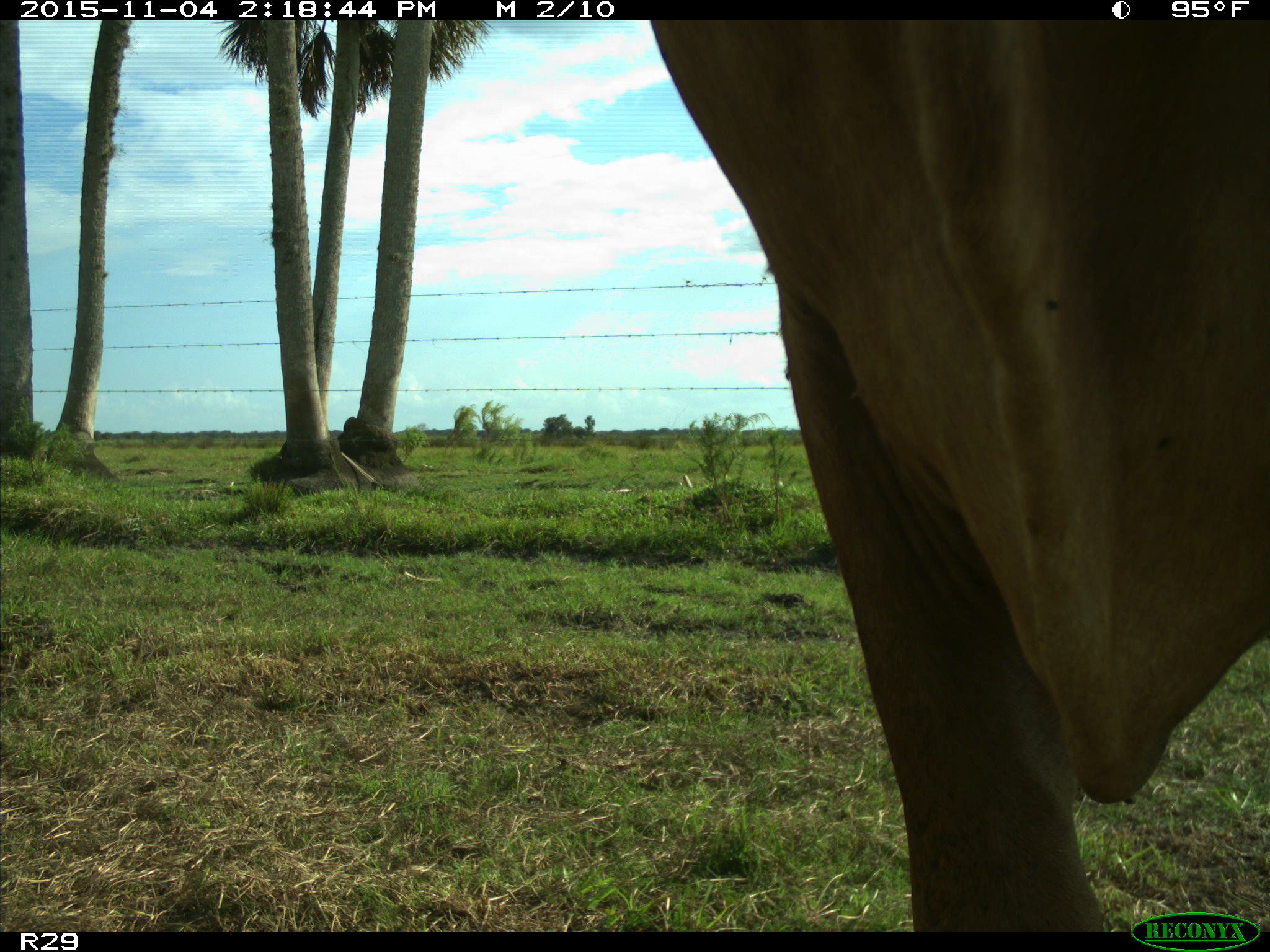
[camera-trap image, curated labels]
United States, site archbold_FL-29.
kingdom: Animalia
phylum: Chordata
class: Mammalia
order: Artiodactyla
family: Bovidae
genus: Bos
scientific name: Bos taurus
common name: domestic cow